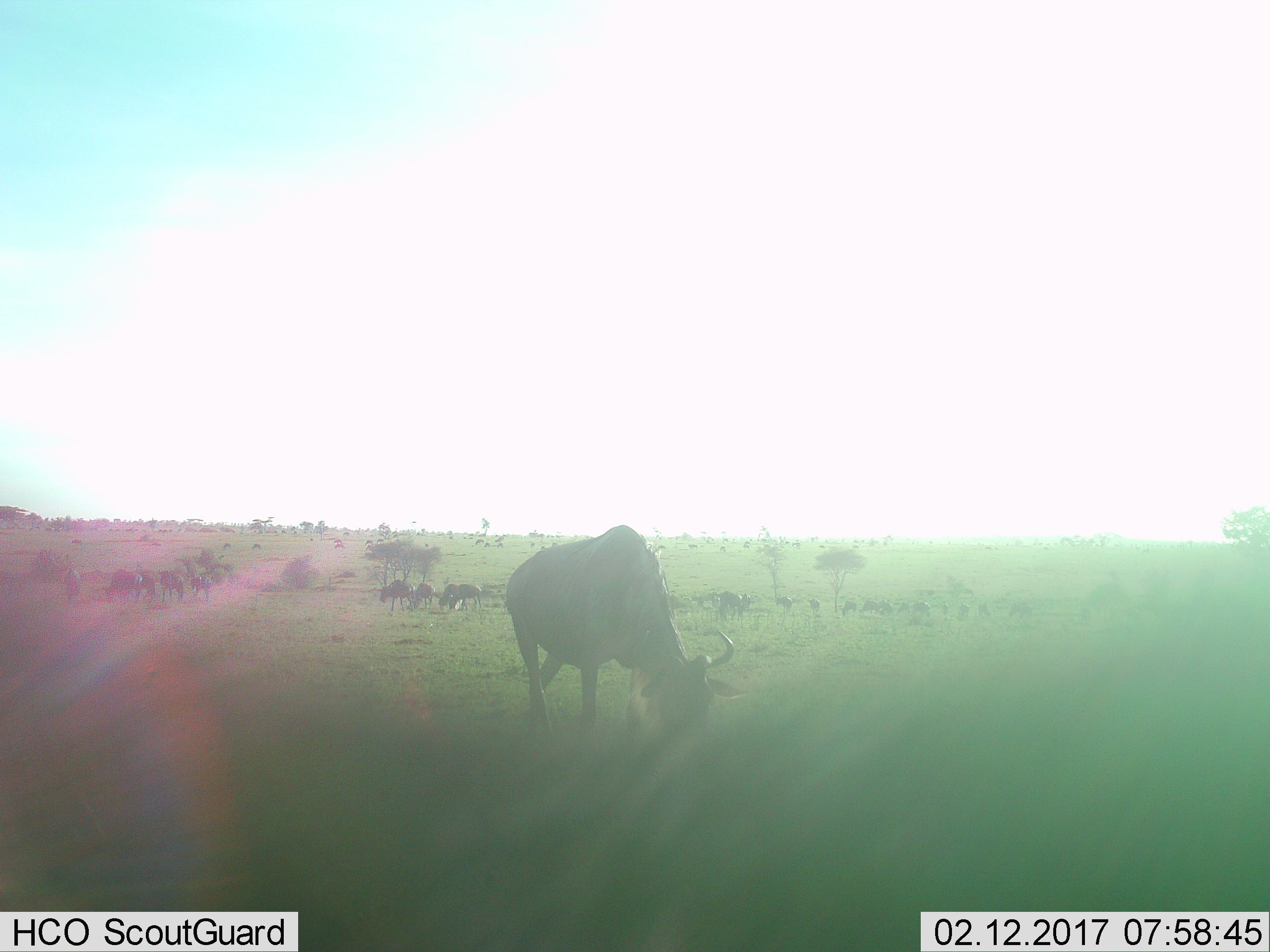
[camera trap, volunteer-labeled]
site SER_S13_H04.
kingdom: Animalia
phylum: Chordata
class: Mammalia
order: Artiodactyla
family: Bovidae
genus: Connochaetes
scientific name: Connochaetes taurinus taurinus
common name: blue wildebeest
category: wildebeestblue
Wildebeestblue (blue wildebeest) (Connochaetes taurinus taurinus), count 11-50. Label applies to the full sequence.